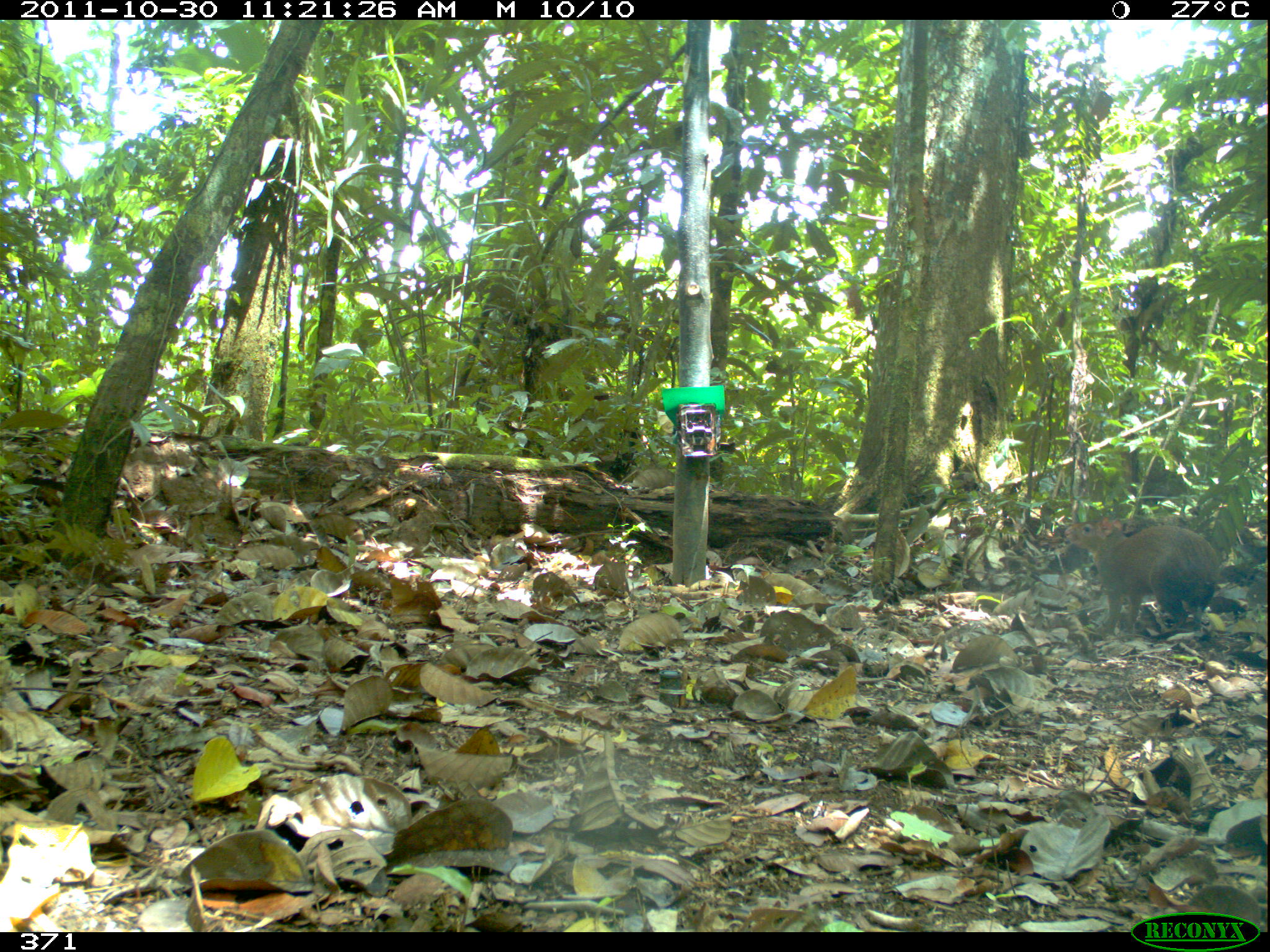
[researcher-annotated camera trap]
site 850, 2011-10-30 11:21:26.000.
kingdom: Animalia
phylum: Chordata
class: Mammalia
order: Rodentia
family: Dasyproctidae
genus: Dasyprocta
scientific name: Dasyprocta punctata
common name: central american agouti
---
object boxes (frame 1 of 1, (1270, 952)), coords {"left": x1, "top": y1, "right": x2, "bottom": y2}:
dasyprocta punctata: {"left": 1064, "top": 515, "right": 1221, "bottom": 638}